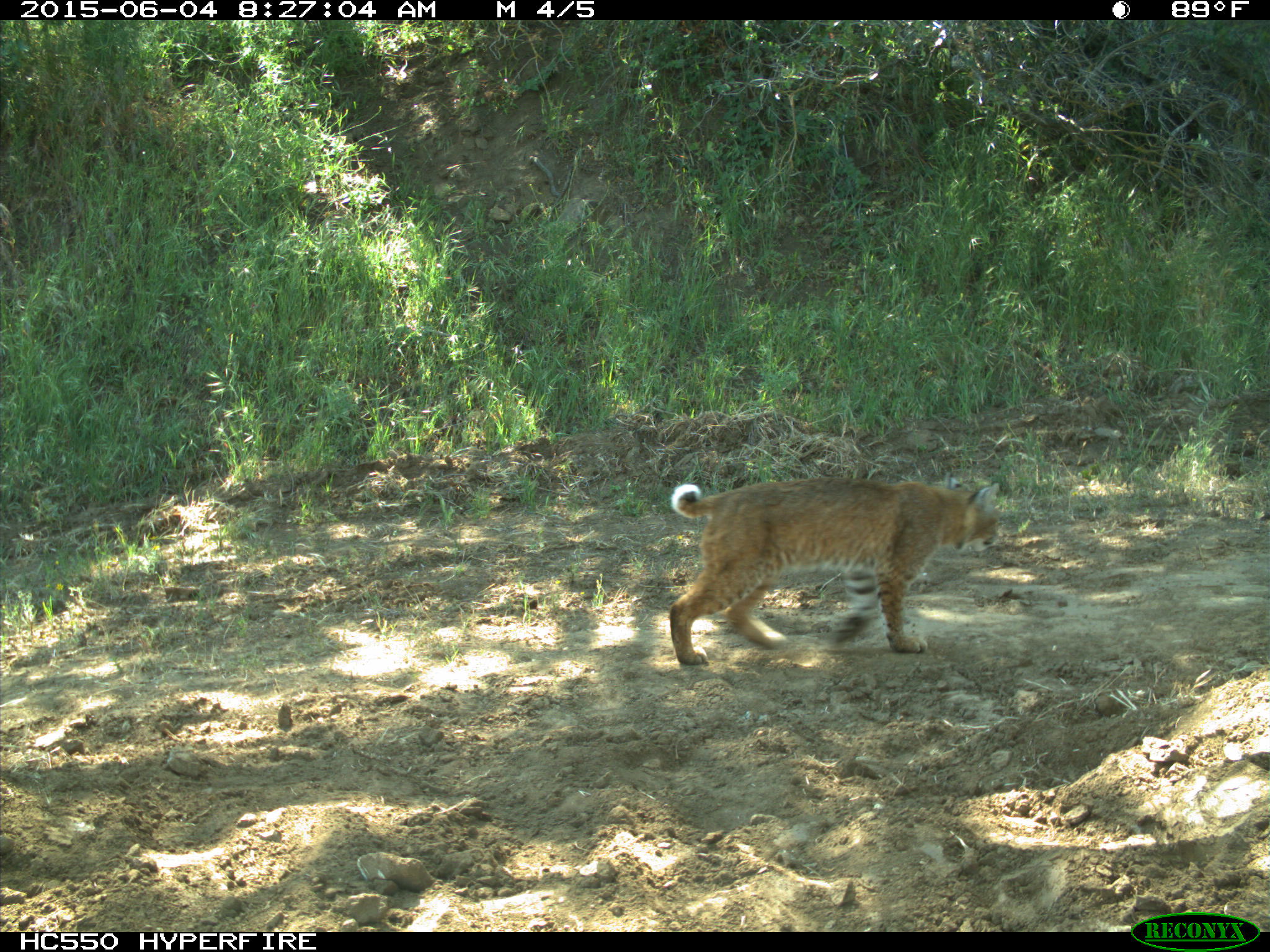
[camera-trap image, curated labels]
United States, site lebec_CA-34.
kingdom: Animalia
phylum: Chordata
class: Mammalia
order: Carnivora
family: Felidae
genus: Lynx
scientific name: Lynx rufus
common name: bobcat